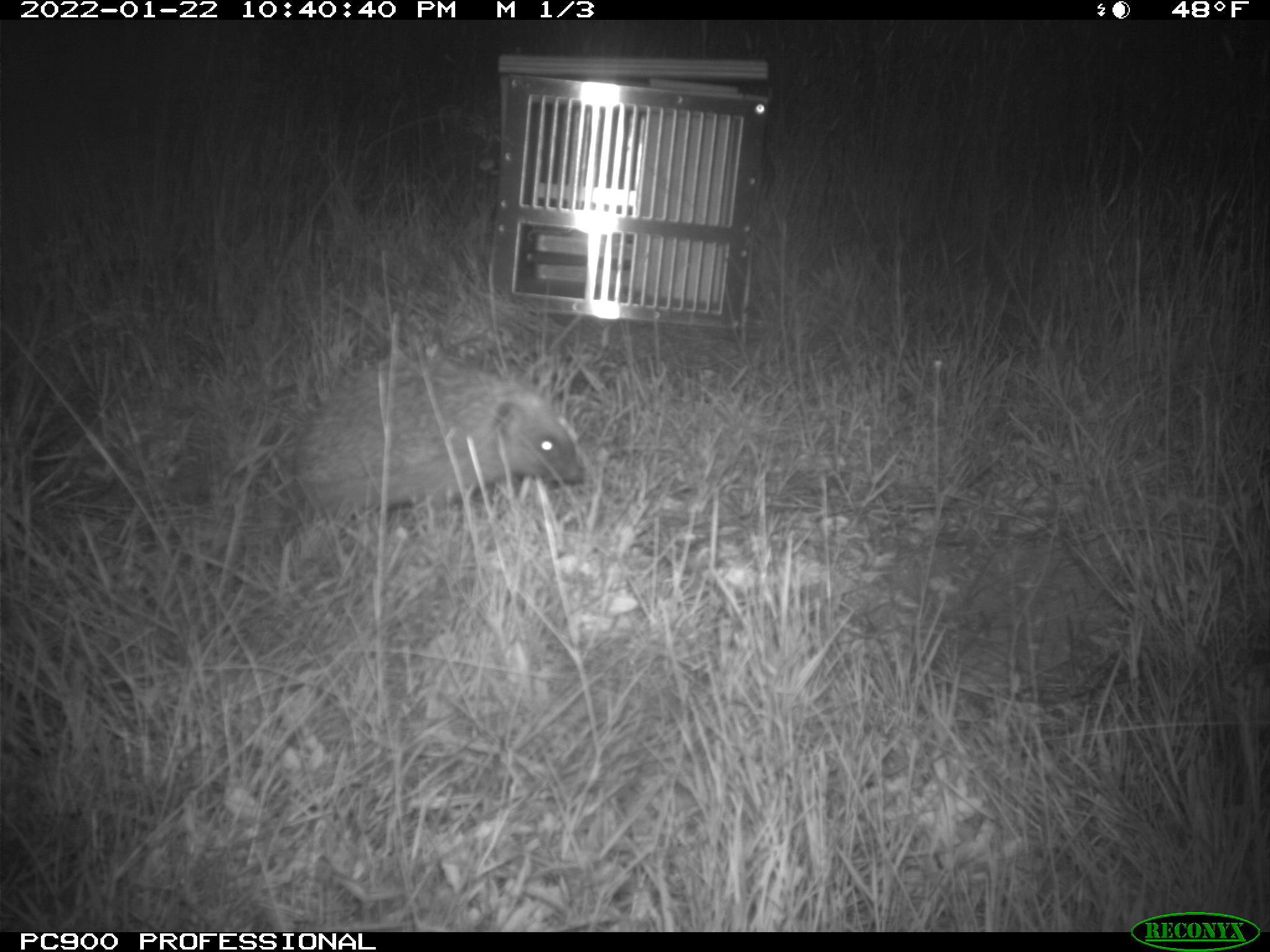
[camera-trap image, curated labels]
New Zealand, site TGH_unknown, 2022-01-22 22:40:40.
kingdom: Animalia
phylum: Chordata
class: Mammalia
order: Eulipotyphla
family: Erinaceidae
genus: Erinaceus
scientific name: Erinaceus europaeus europaeus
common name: european hedgehog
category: hedgehog